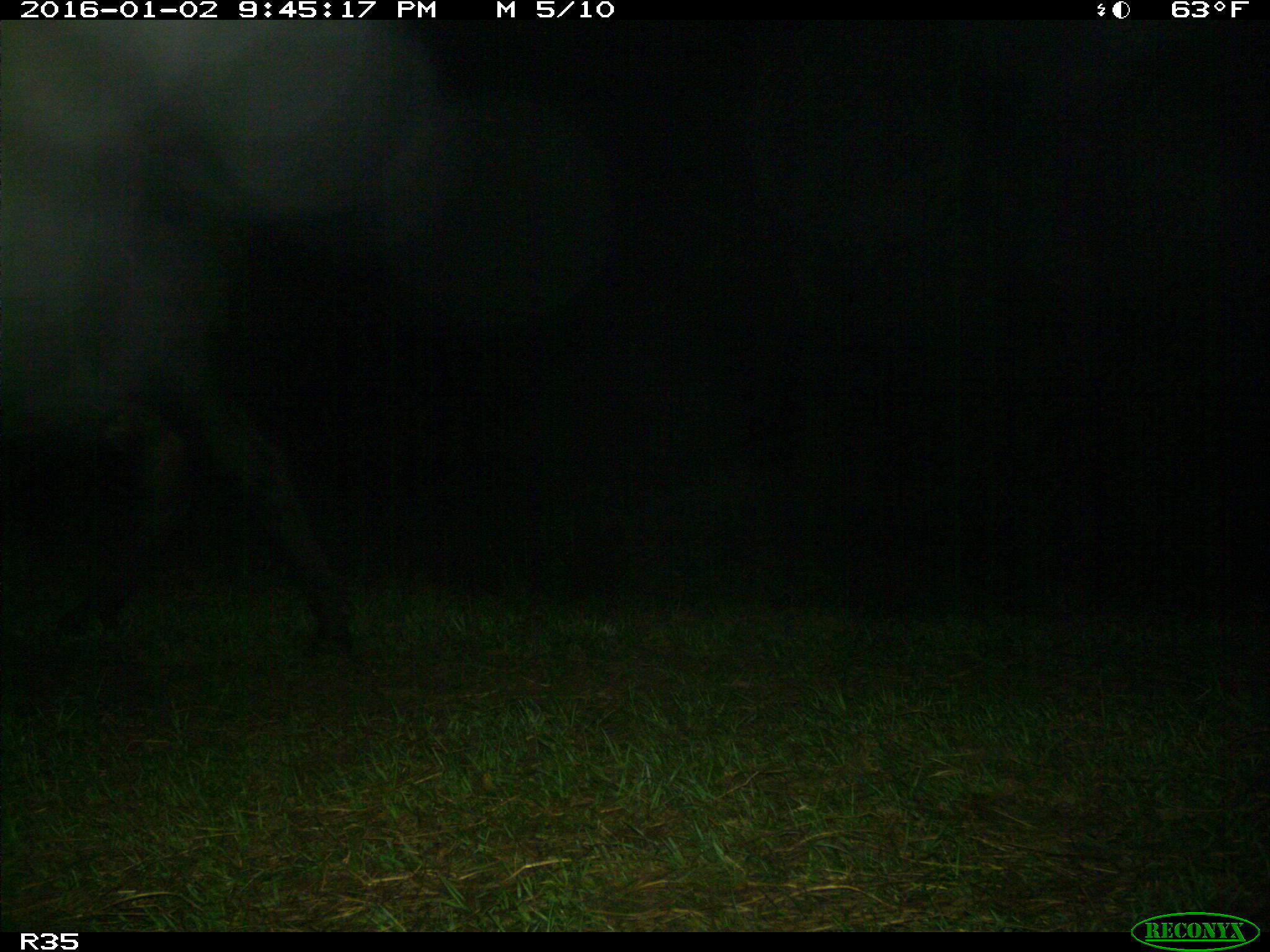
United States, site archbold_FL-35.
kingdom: Animalia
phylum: Chordata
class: Mammalia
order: Artiodactyla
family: Bovidae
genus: Bos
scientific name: Bos taurus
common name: domestic cow